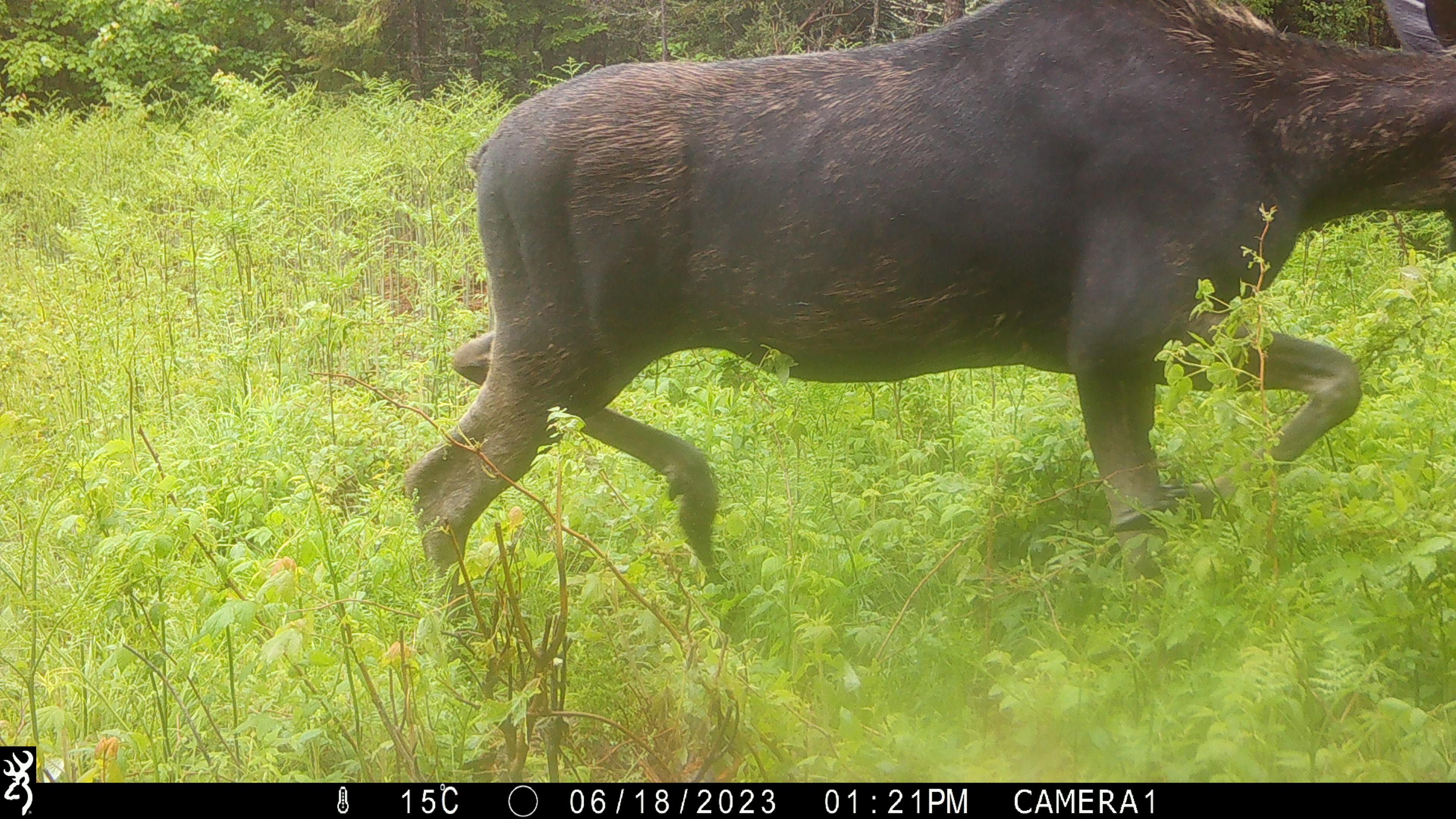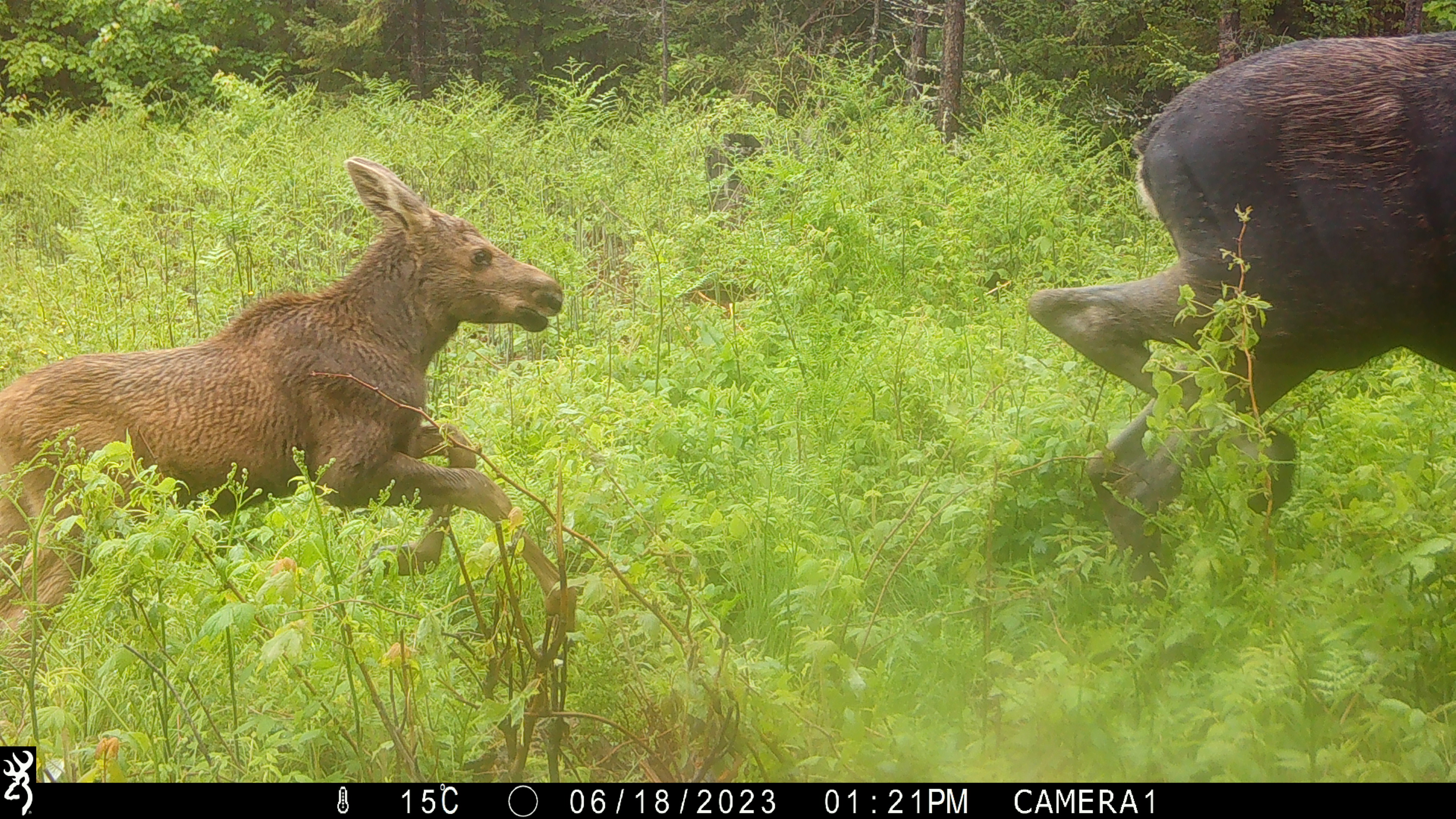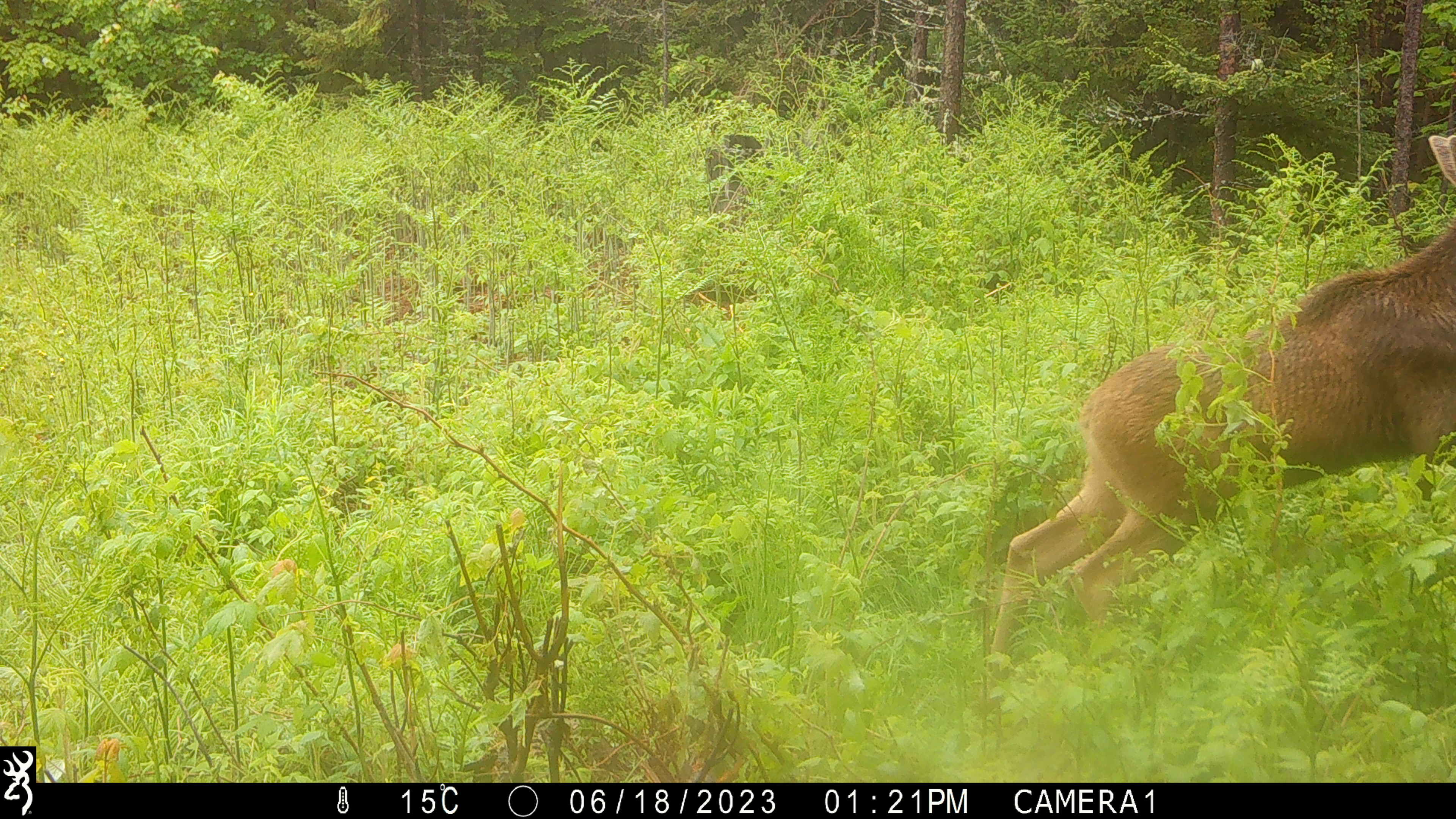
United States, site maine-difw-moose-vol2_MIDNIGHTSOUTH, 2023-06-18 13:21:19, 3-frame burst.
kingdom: Animalia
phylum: Chordata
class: Mammalia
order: Artiodactyla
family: Cervidae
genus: Alces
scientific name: Alces alces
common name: moose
Moose (Alces alces).